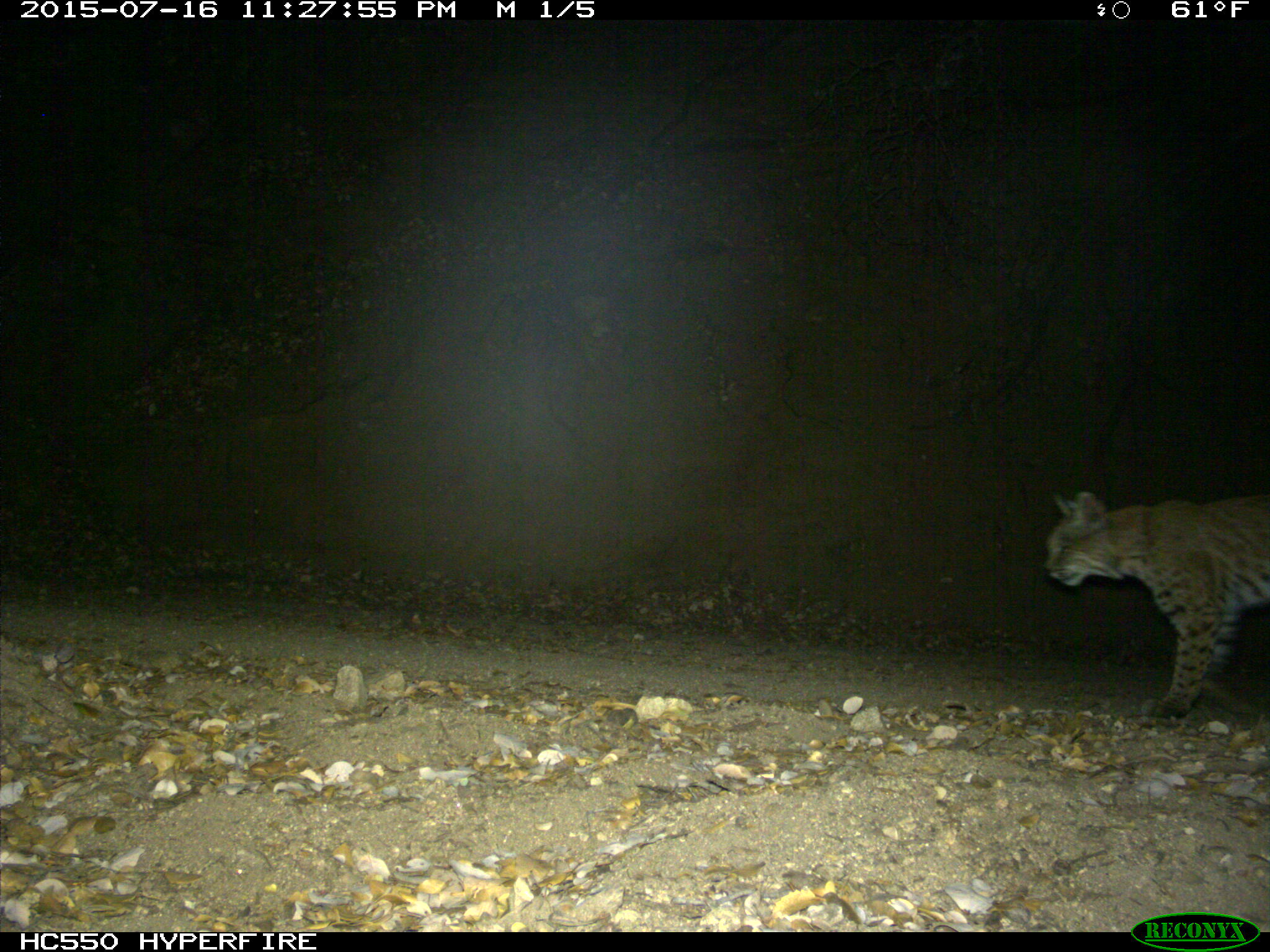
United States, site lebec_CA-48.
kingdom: Animalia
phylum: Chordata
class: Mammalia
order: Carnivora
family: Felidae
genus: Lynx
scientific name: Lynx rufus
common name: bobcat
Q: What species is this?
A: Lynx rufus (bobcat).